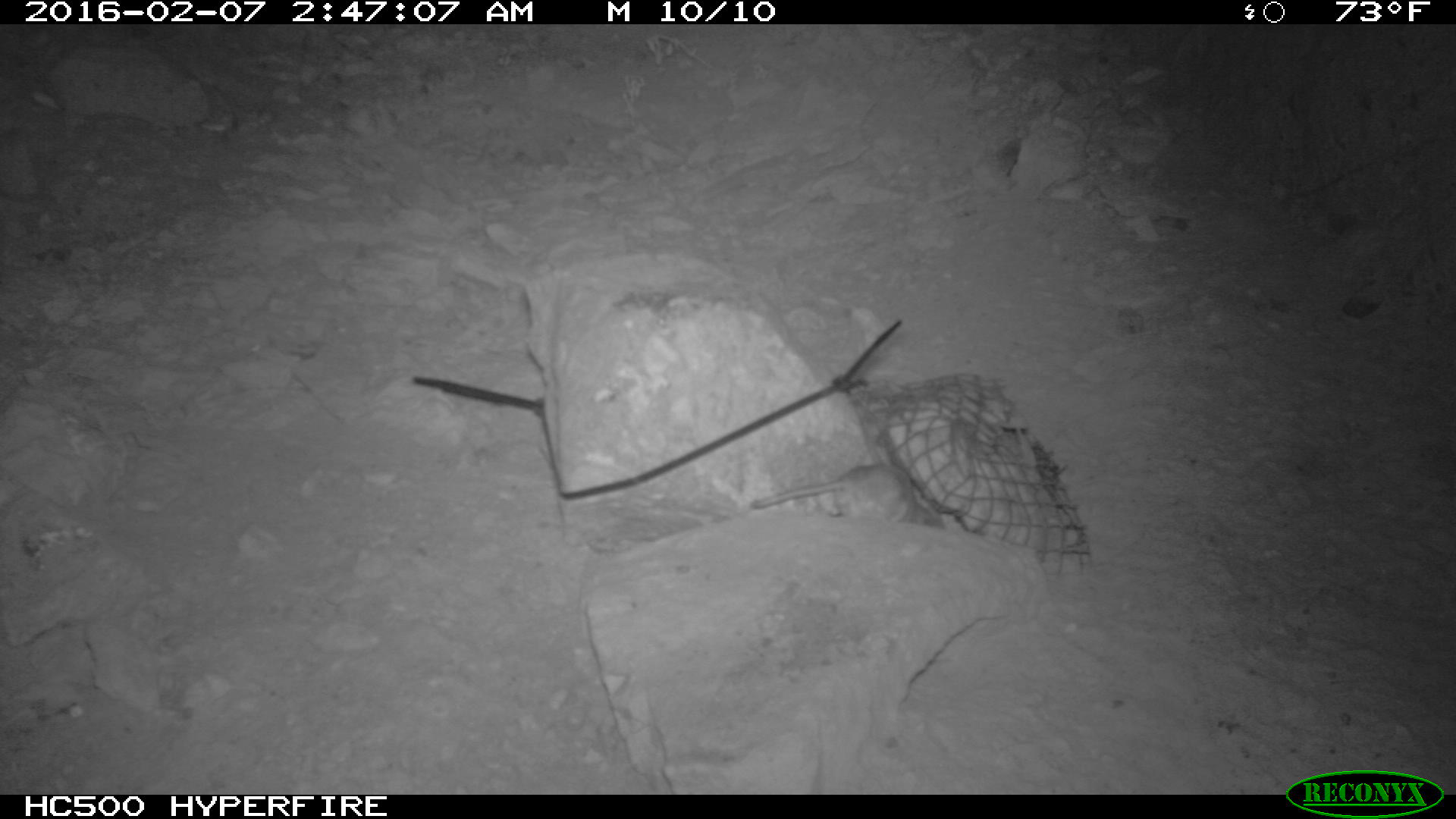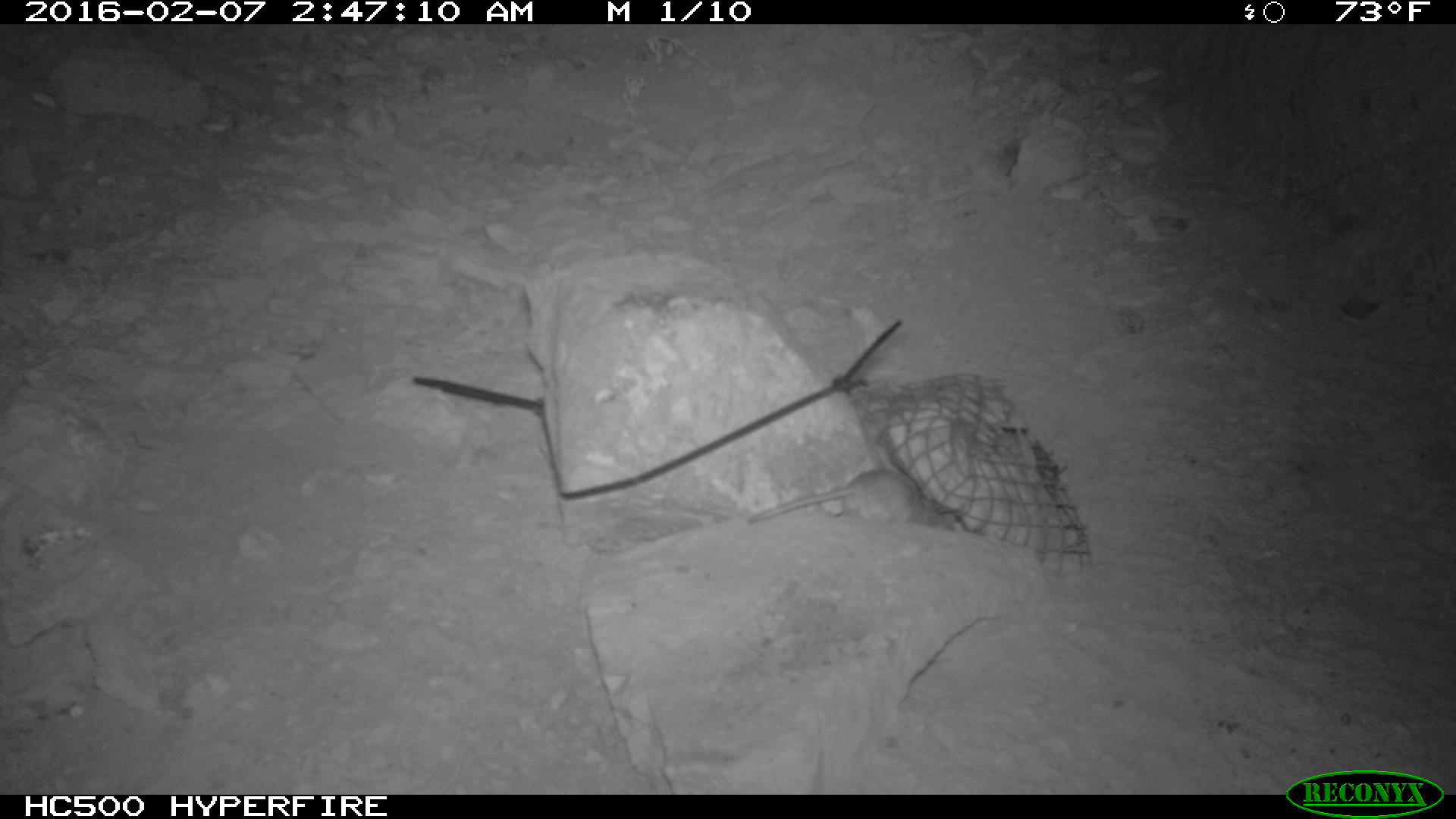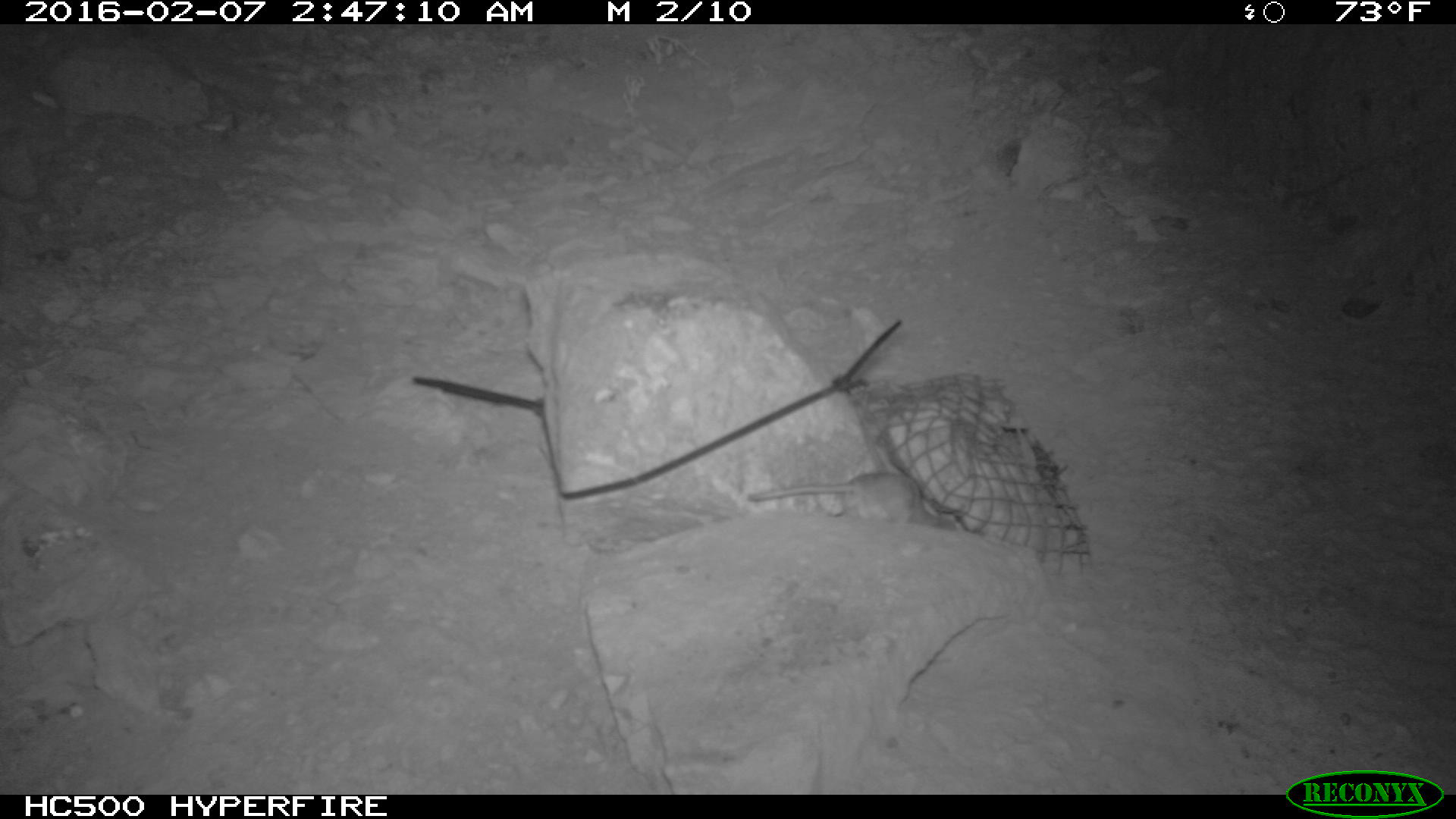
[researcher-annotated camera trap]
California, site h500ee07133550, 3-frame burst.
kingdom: Animalia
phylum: Chordata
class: Mammalia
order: Rodentia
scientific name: Rodentia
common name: rodent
Rodent (Rodentia).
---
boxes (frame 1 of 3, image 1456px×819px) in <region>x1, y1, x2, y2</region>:
rodent: <region>749, 463, 937, 522</region>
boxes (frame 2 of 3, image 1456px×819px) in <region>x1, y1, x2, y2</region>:
rodent: <region>756, 457, 949, 517</region>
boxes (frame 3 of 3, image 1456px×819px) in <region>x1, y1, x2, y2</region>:
rodent: <region>745, 469, 956, 531</region>